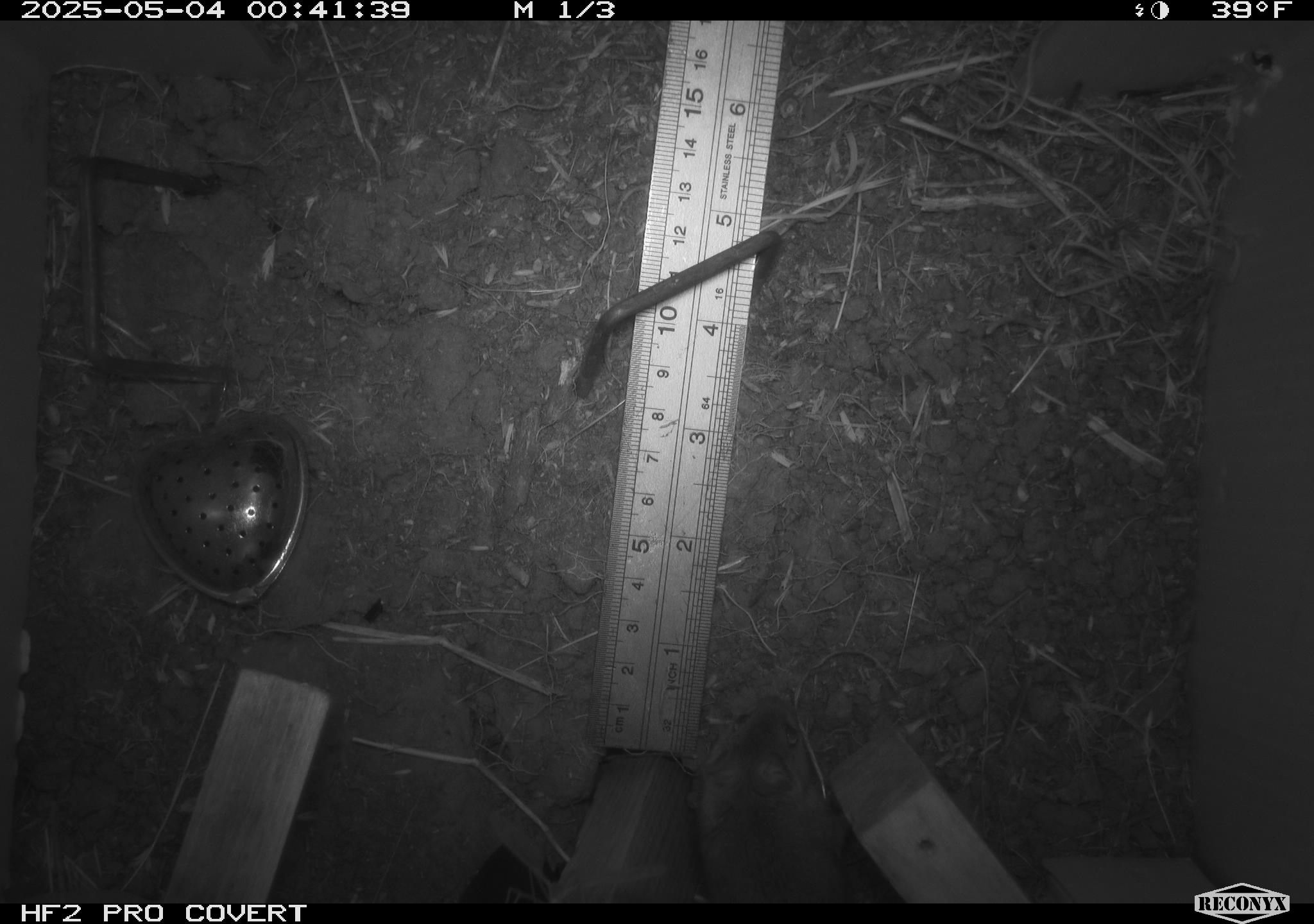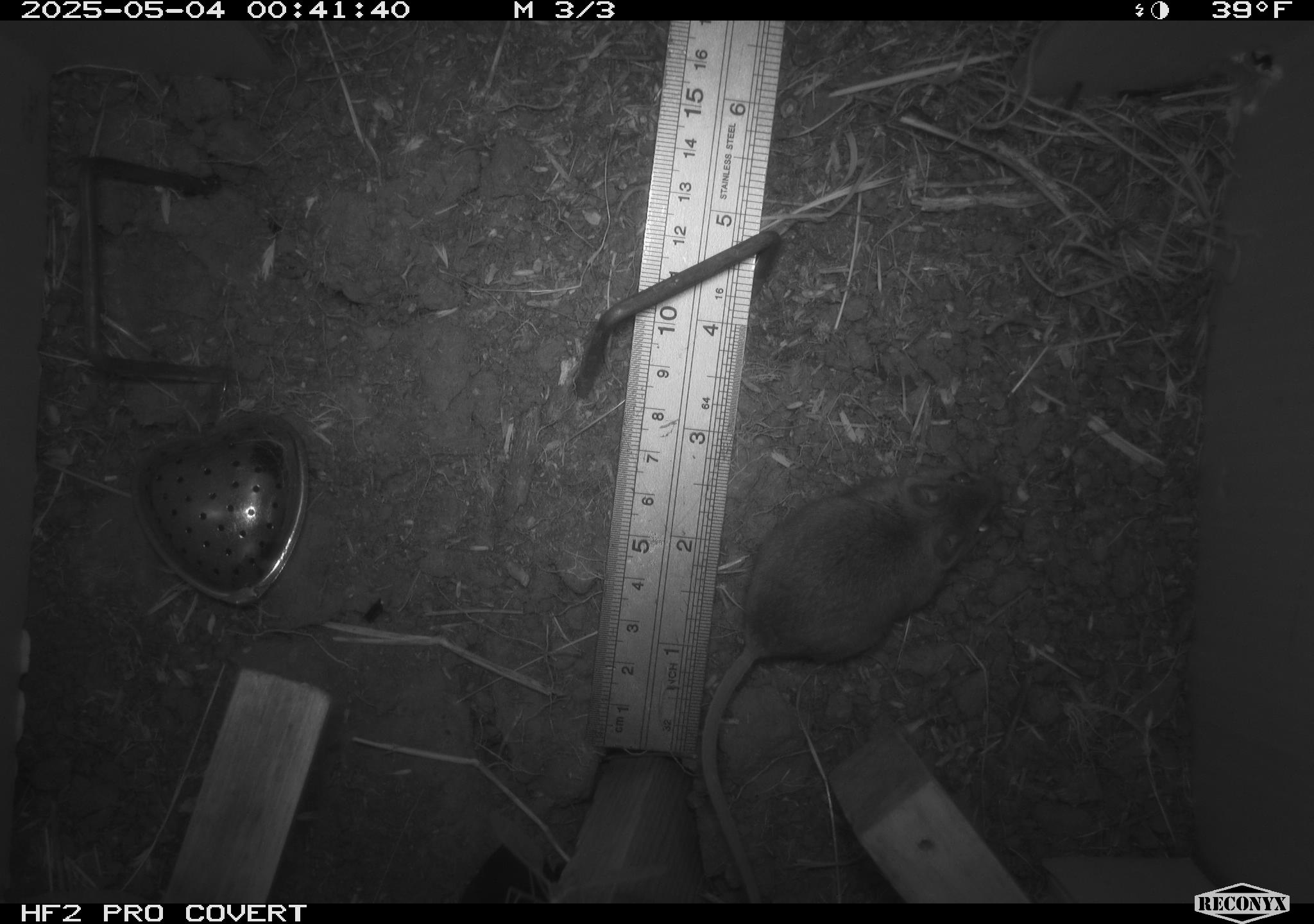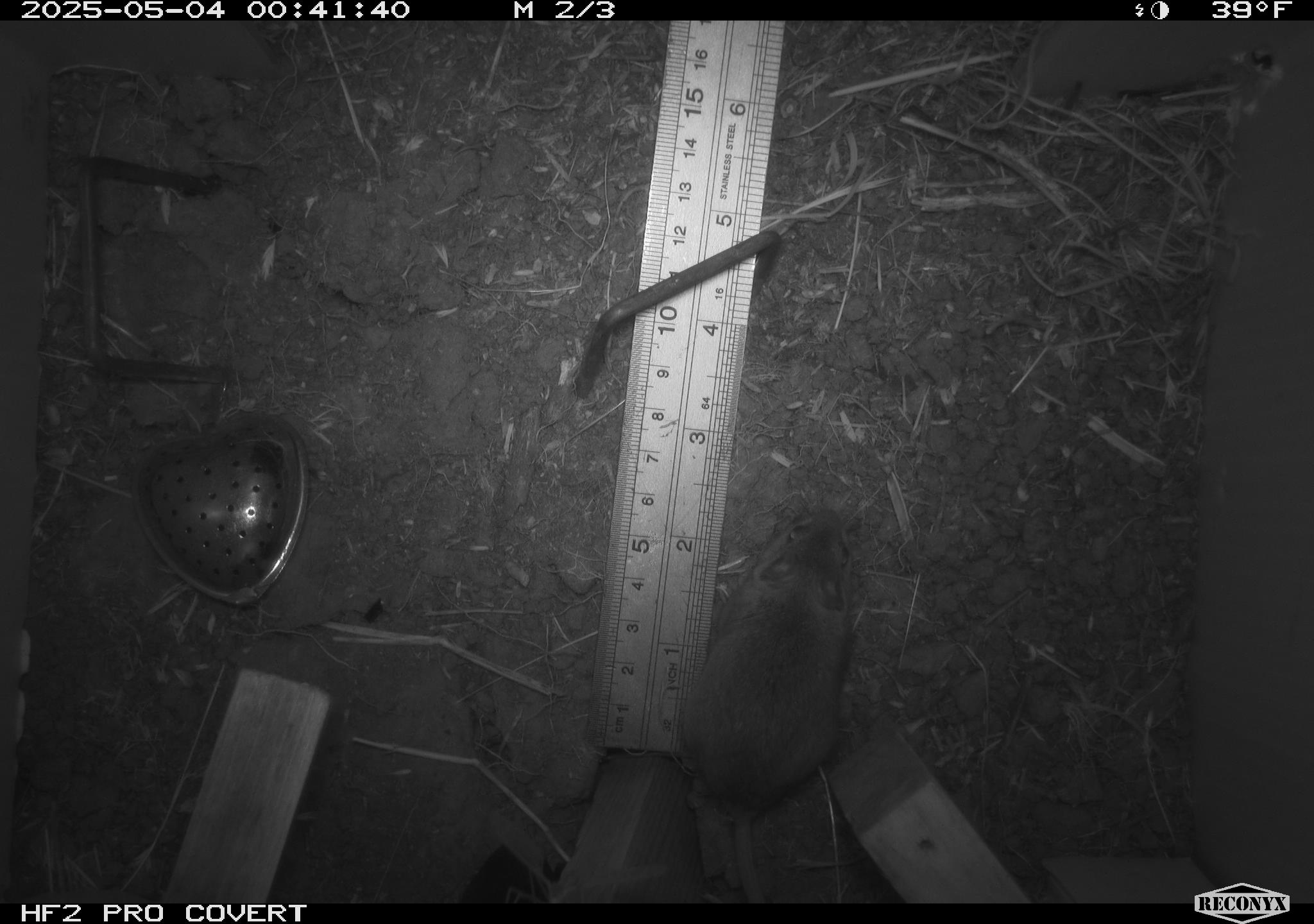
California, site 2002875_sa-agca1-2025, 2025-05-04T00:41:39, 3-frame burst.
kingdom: Animalia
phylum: Chordata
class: Mammalia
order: Rodentia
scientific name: Rodentia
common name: mouse species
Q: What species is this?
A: Mouse species (Rodentia).